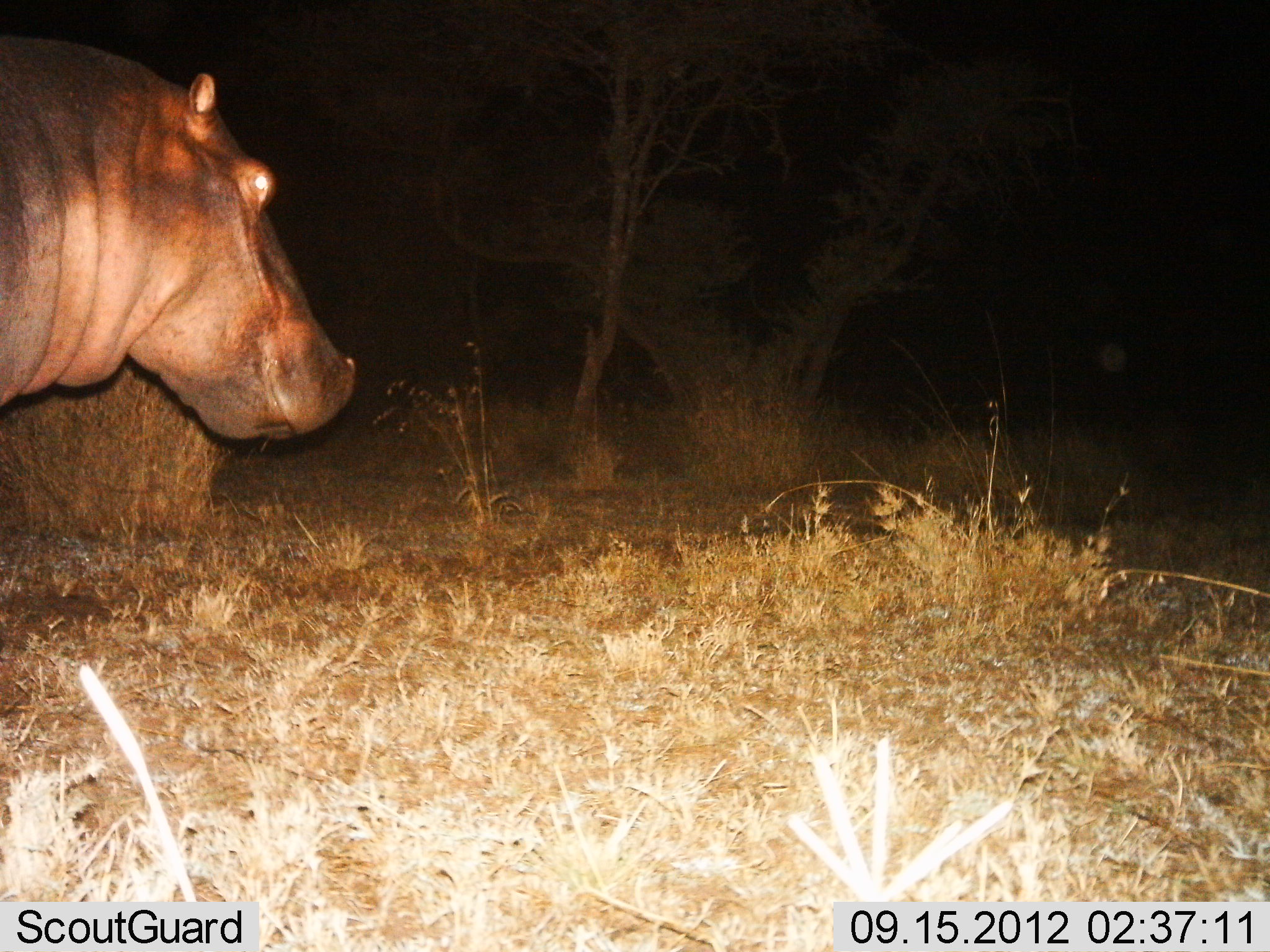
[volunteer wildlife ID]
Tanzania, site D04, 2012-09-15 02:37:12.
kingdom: Animalia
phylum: Chordata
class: Mammalia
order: Artiodactyla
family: Hippopotamidae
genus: Hippopotamus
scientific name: Hippopotamus amphibius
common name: hippopotamus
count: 1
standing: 70%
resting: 0%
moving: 30%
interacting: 0%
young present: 0%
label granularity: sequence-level